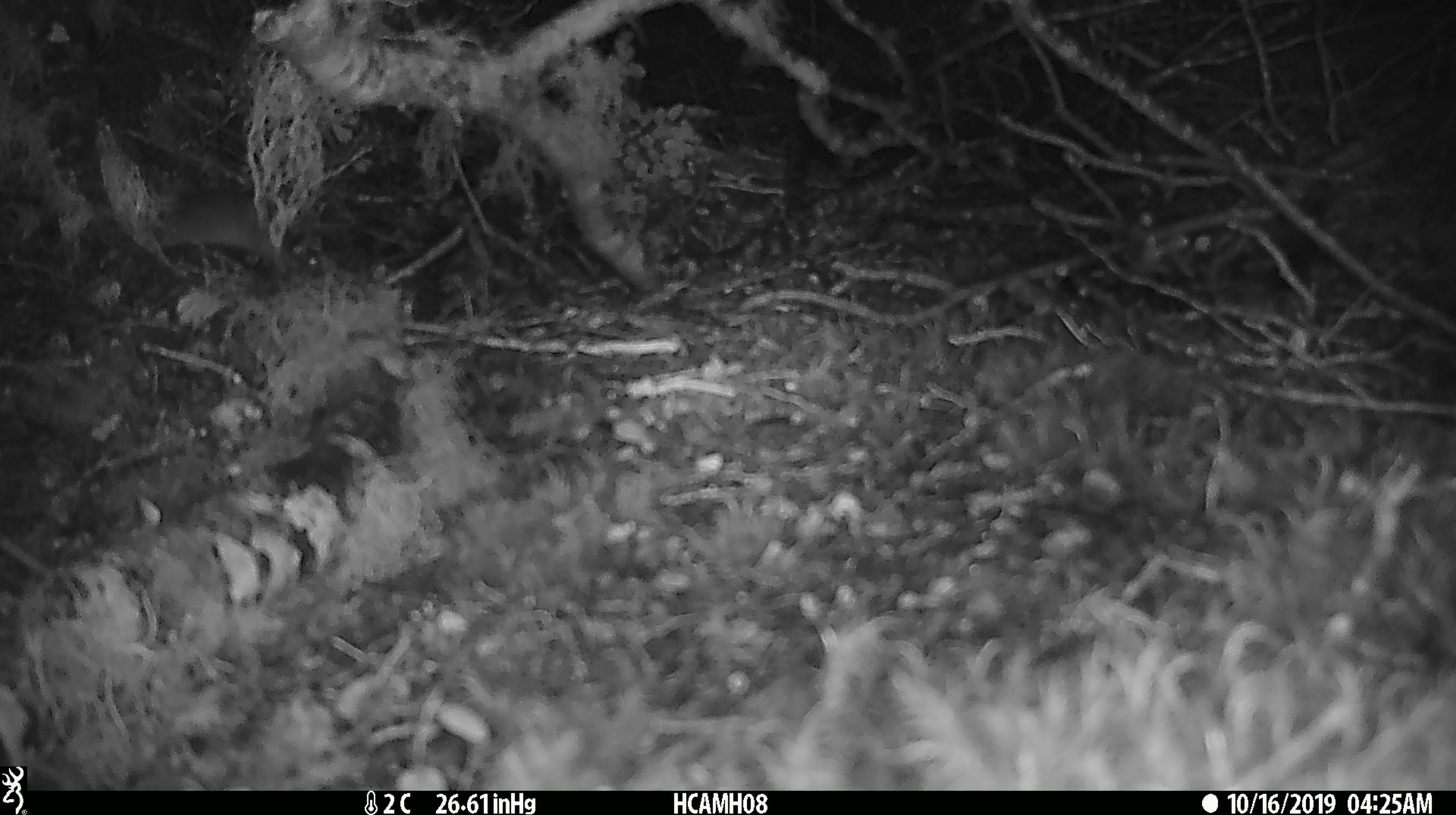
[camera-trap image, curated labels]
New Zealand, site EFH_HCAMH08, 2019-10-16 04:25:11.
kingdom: Animalia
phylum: Chordata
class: Mammalia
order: Rodentia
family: Muridae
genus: Mus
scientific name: Mus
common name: mouse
Mouse (Mus).